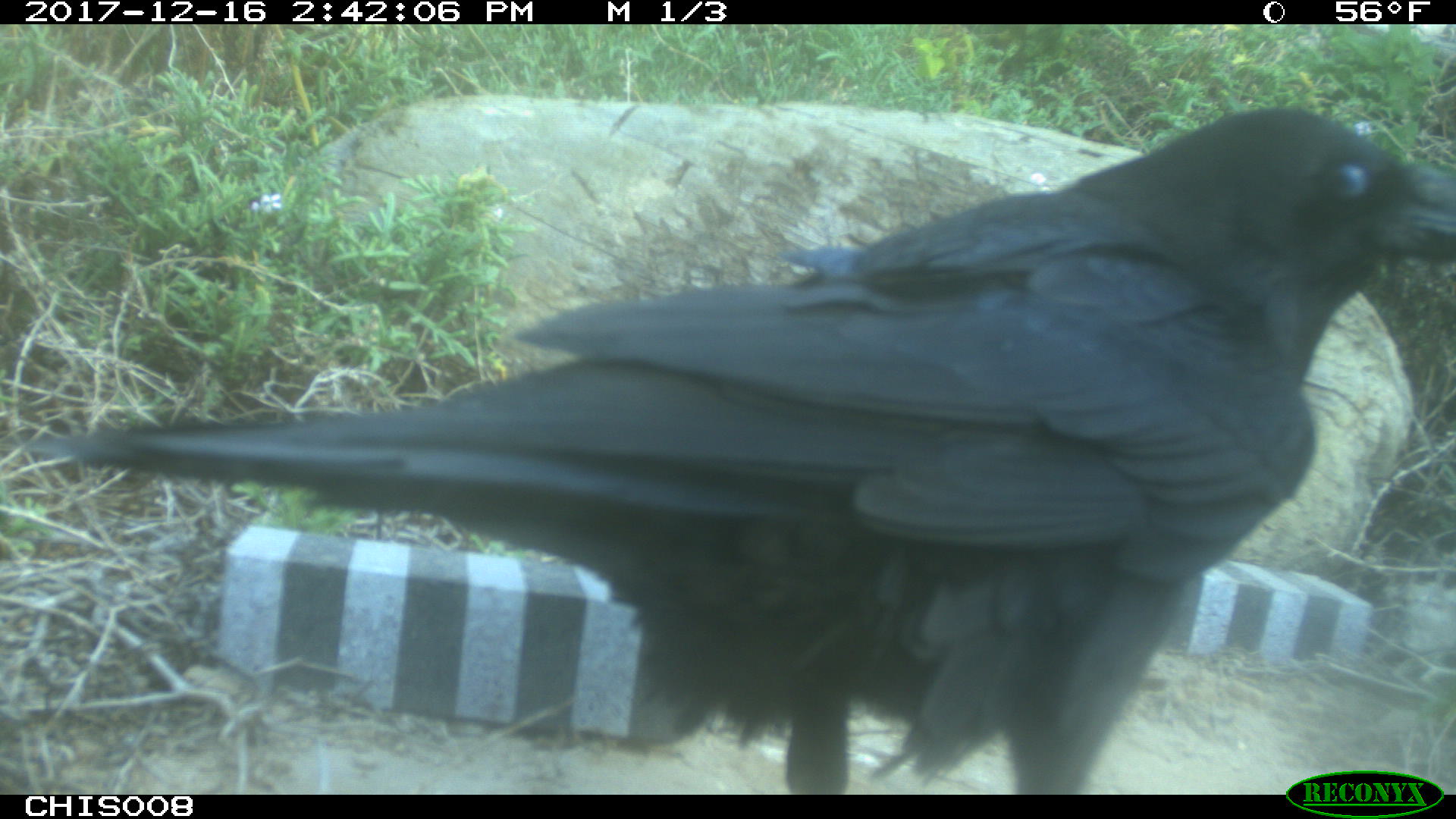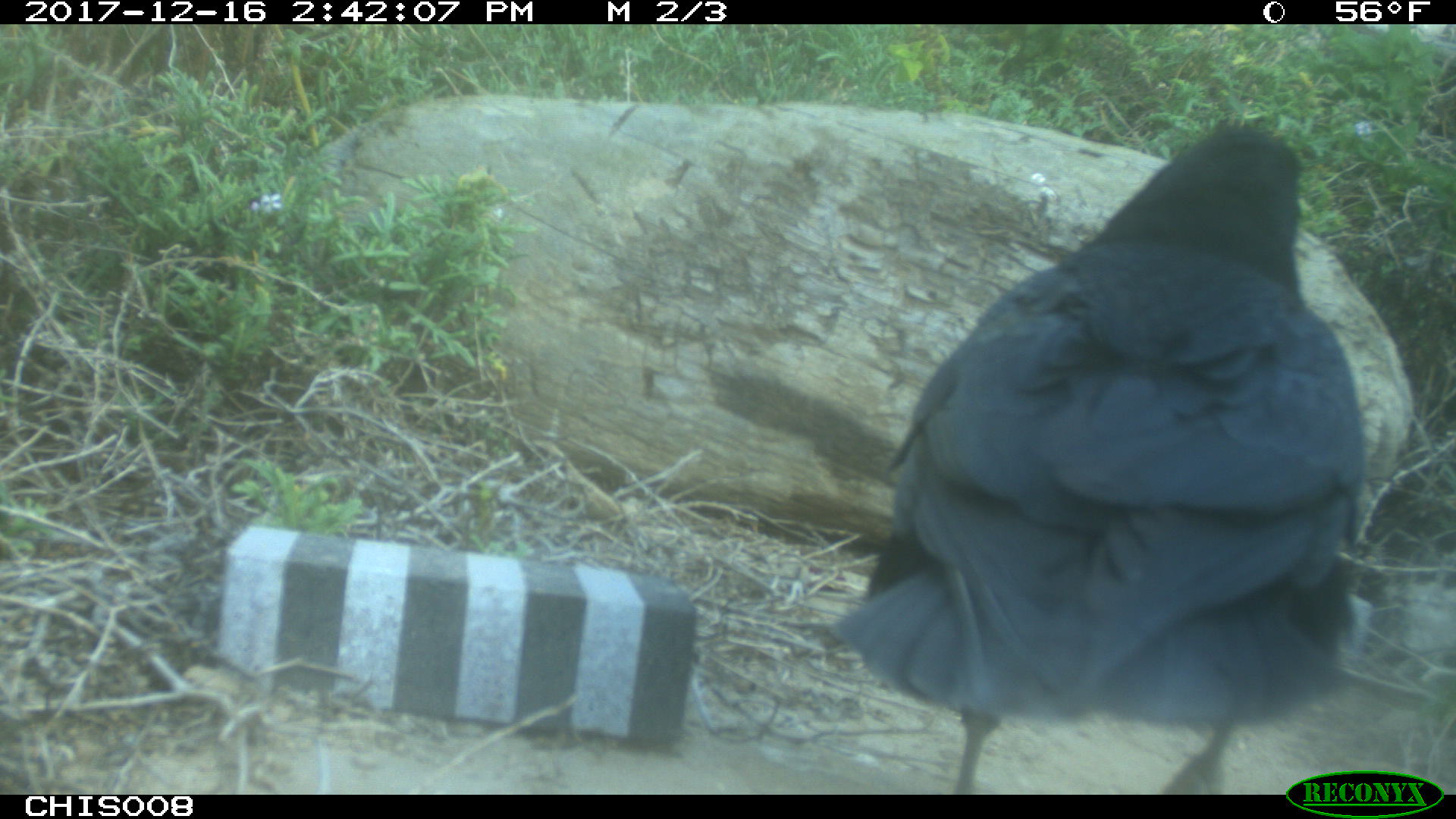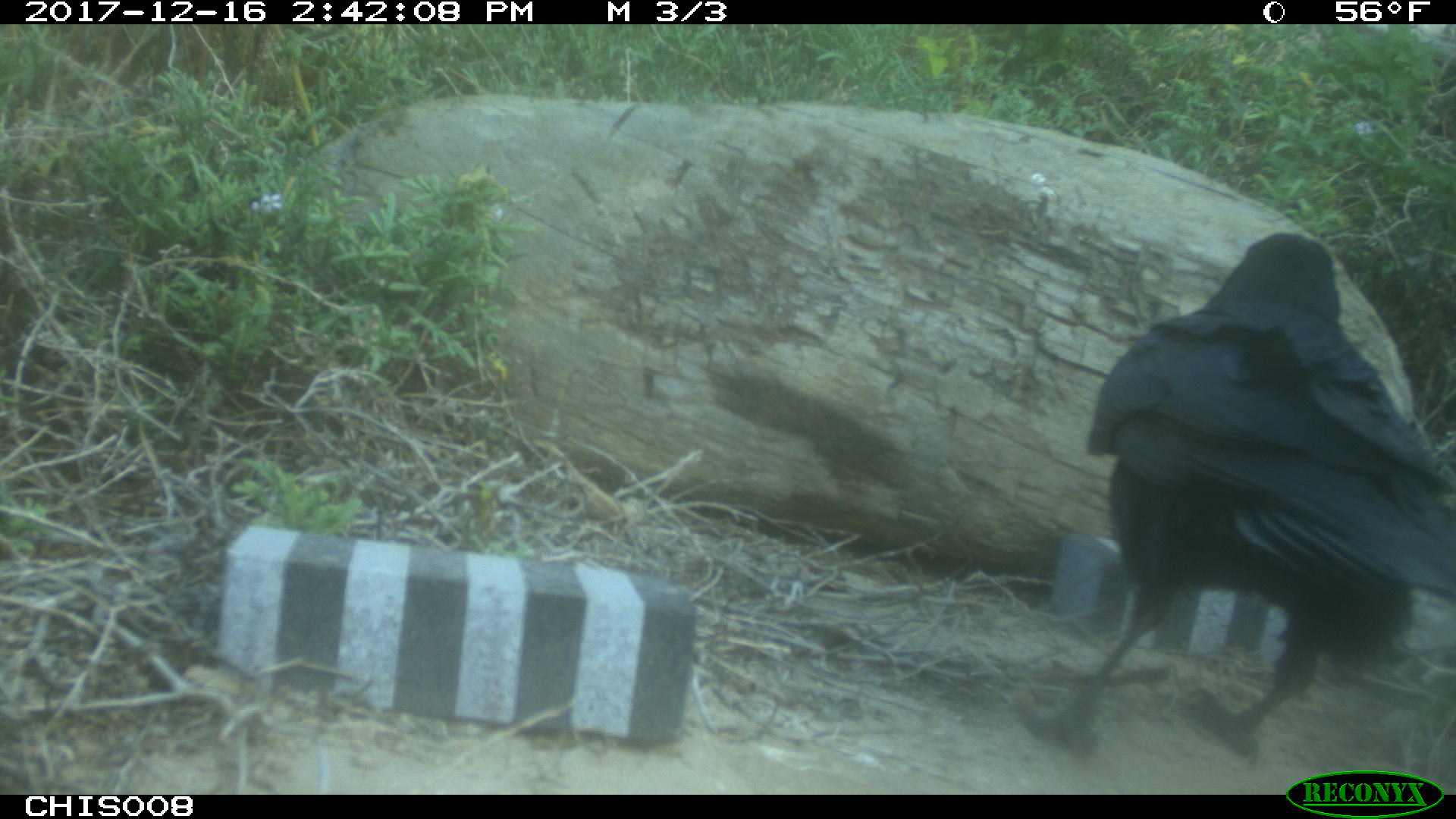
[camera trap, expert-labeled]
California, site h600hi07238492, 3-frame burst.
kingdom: Animalia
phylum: Chordata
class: Aves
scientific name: Aves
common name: bird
Bird (Aves).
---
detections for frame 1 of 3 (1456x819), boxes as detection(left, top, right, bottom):
bird: detection(0, 105, 1455, 790)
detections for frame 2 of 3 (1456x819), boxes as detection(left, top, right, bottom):
bird: detection(837, 127, 1362, 794)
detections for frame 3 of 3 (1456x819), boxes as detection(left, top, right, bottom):
bird: detection(1026, 231, 1455, 762)